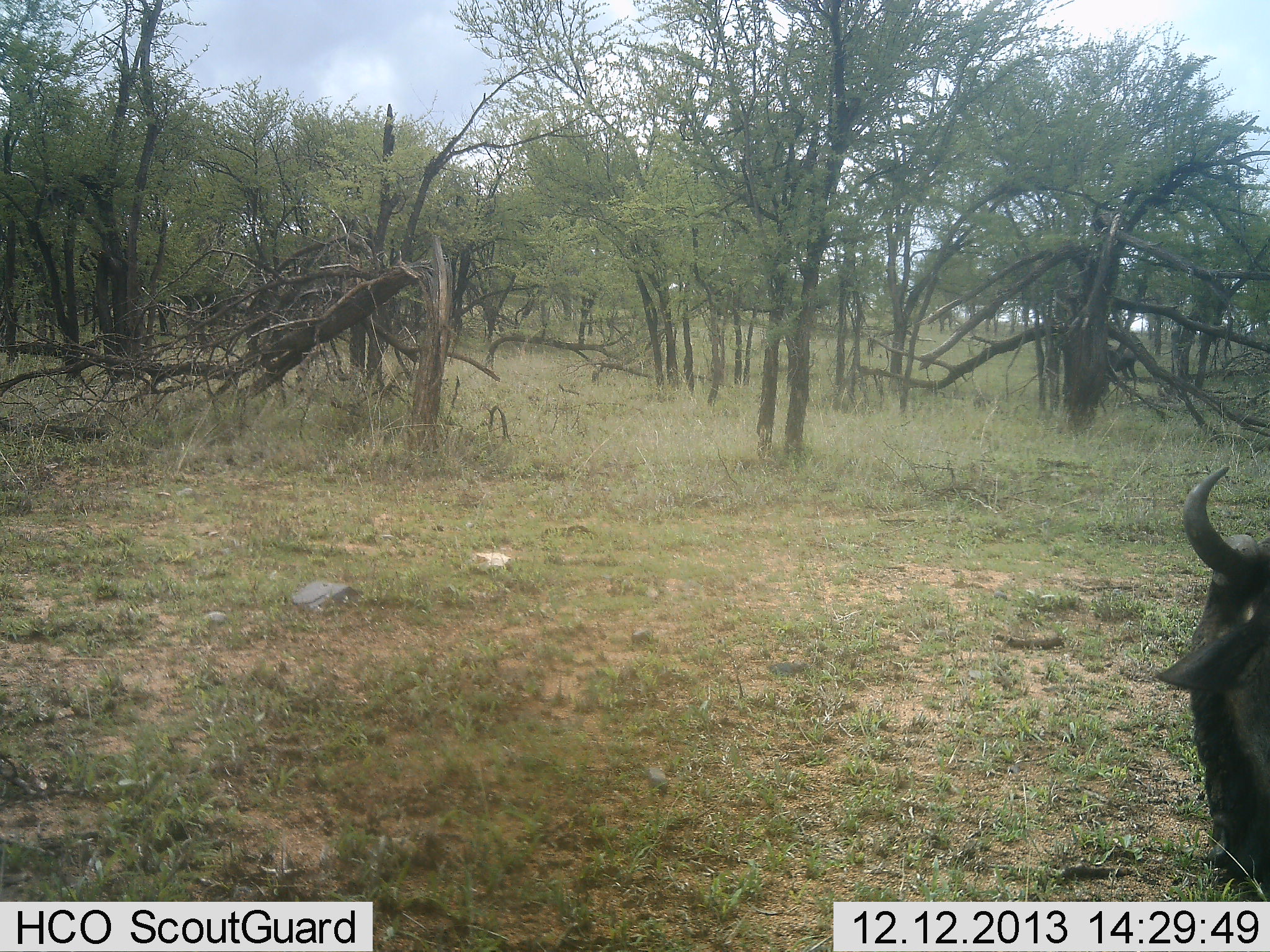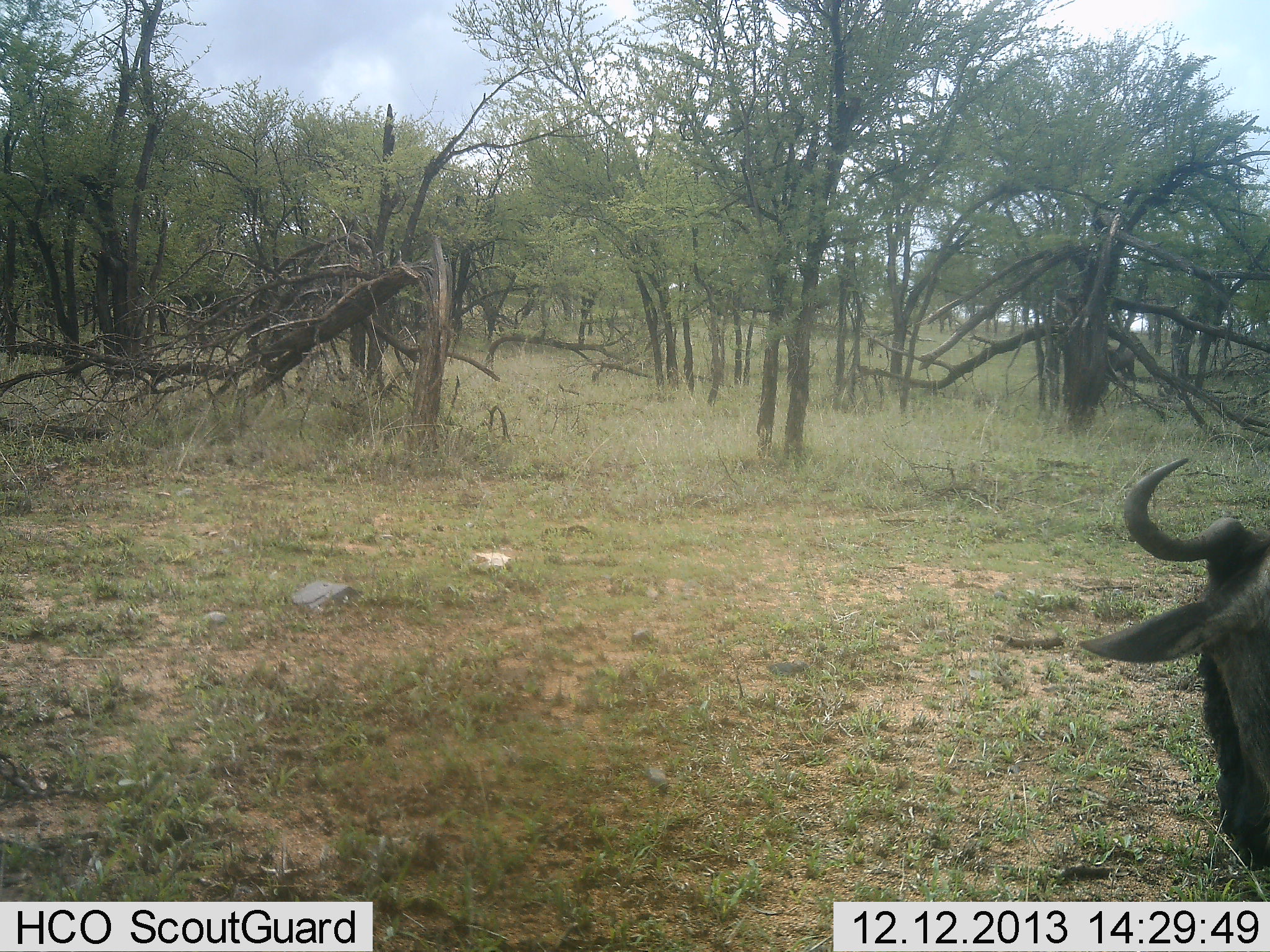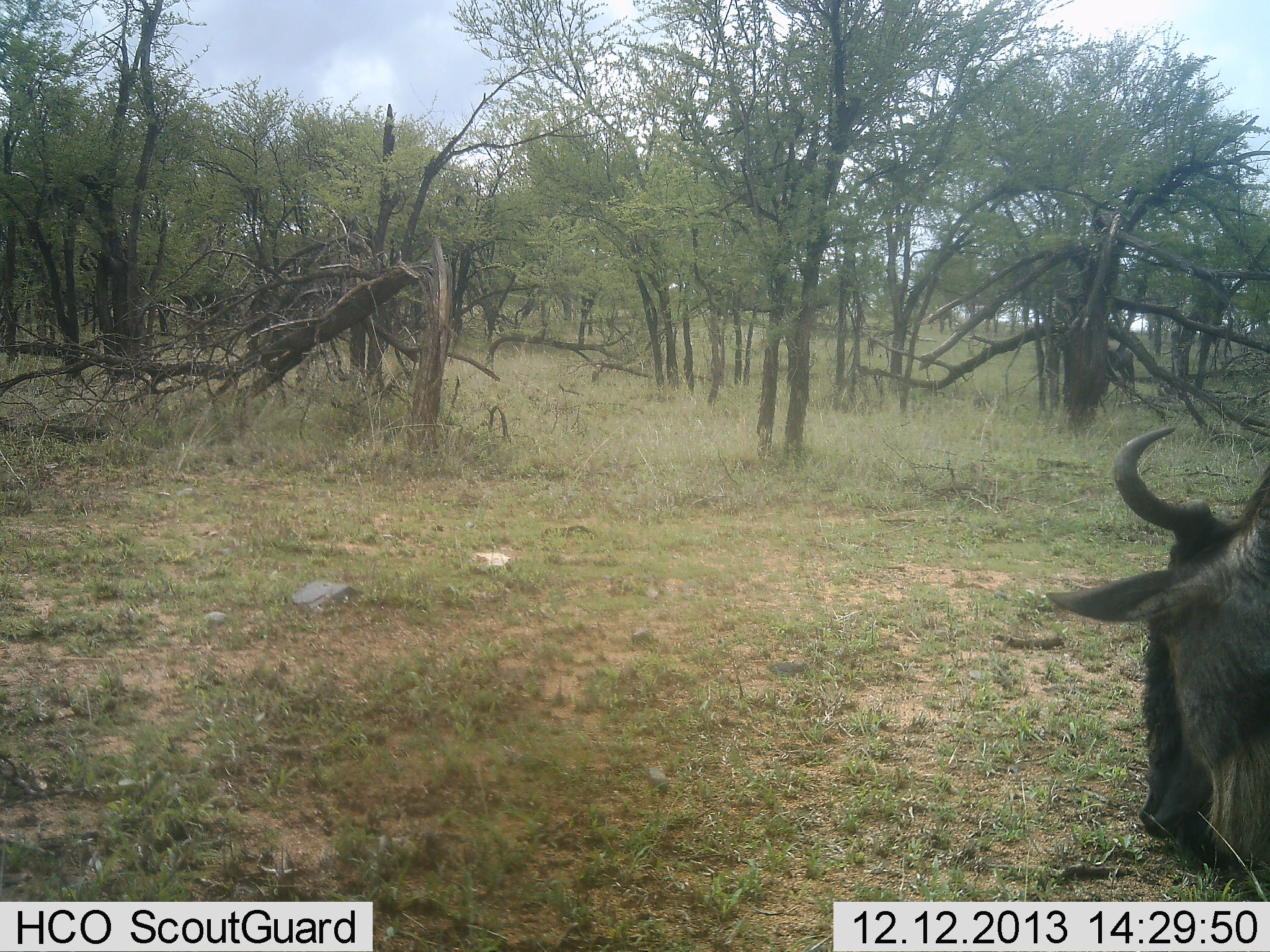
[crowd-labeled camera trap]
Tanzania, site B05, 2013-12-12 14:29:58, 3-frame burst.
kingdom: Animalia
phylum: Chordata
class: Mammalia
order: Artiodactyla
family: Bovidae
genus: Connochaetes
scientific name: Connochaetes taurinus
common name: blue wildebeest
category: wildebeest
Wildebeest (blue wildebeest) (Connochaetes taurinus), count 1. Behavior (volunteer vote fractions): standing 40%, resting 0%, moving 20%, interacting 0%. Young present (vote fraction): 0%. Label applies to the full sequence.